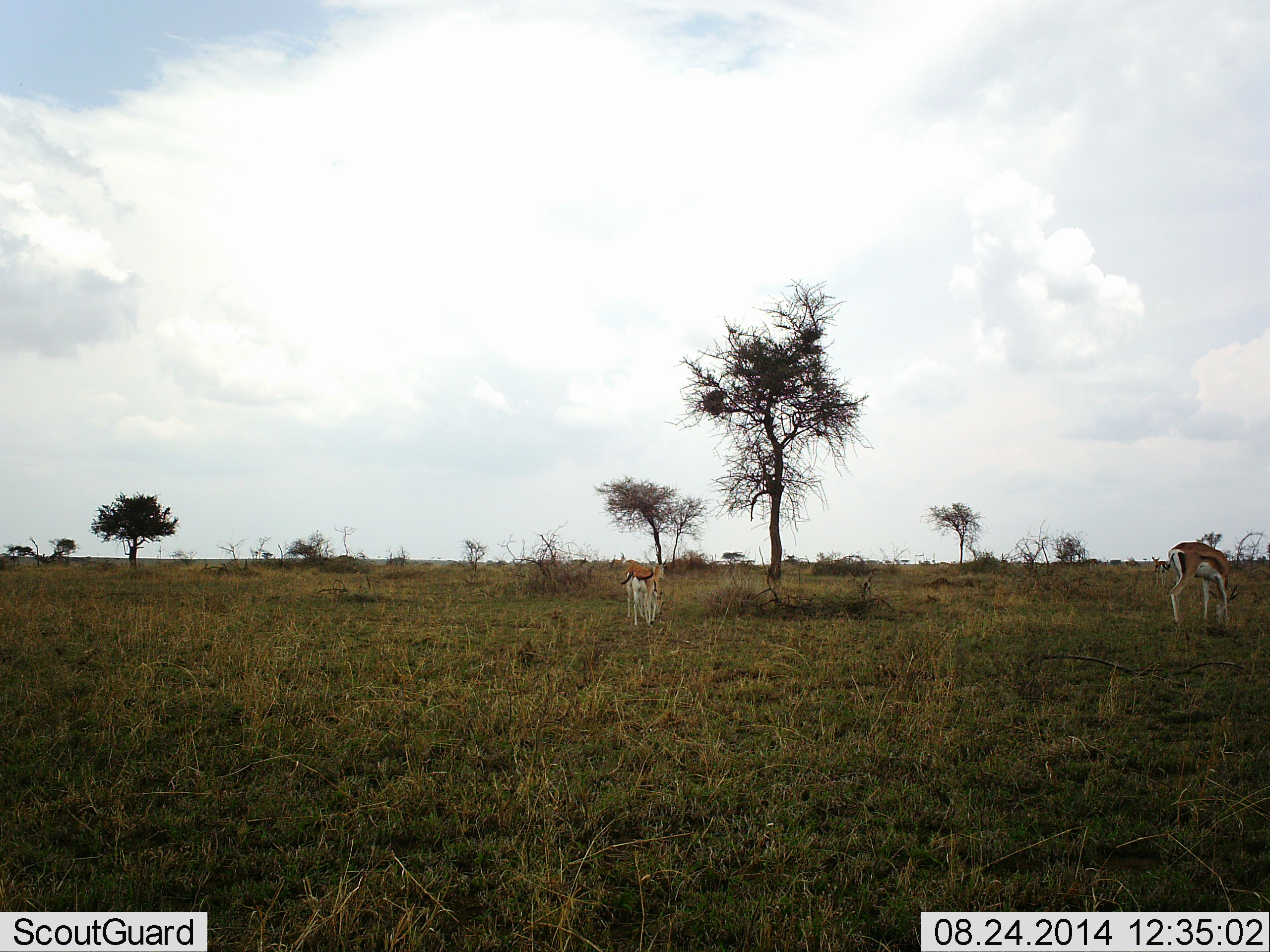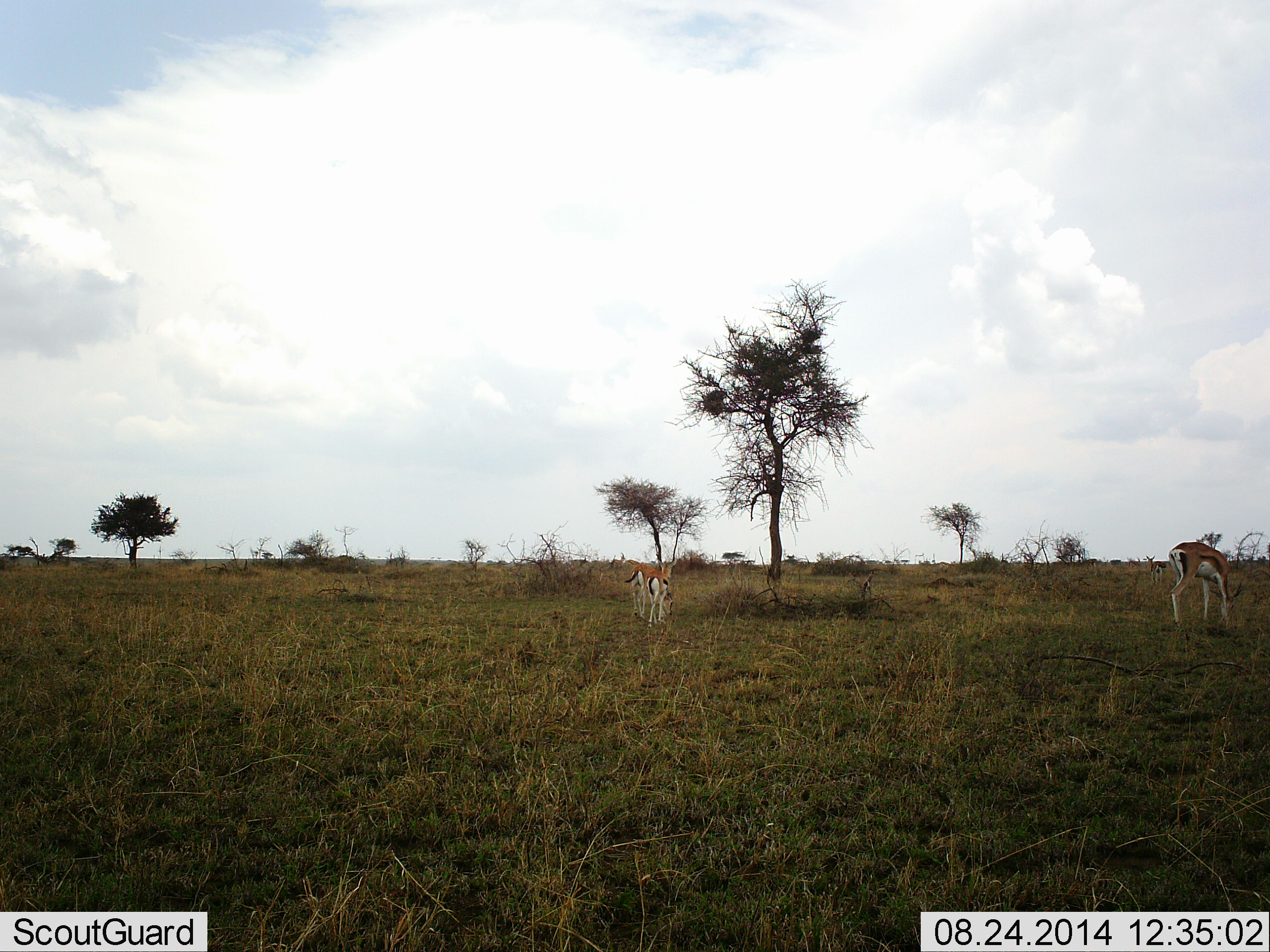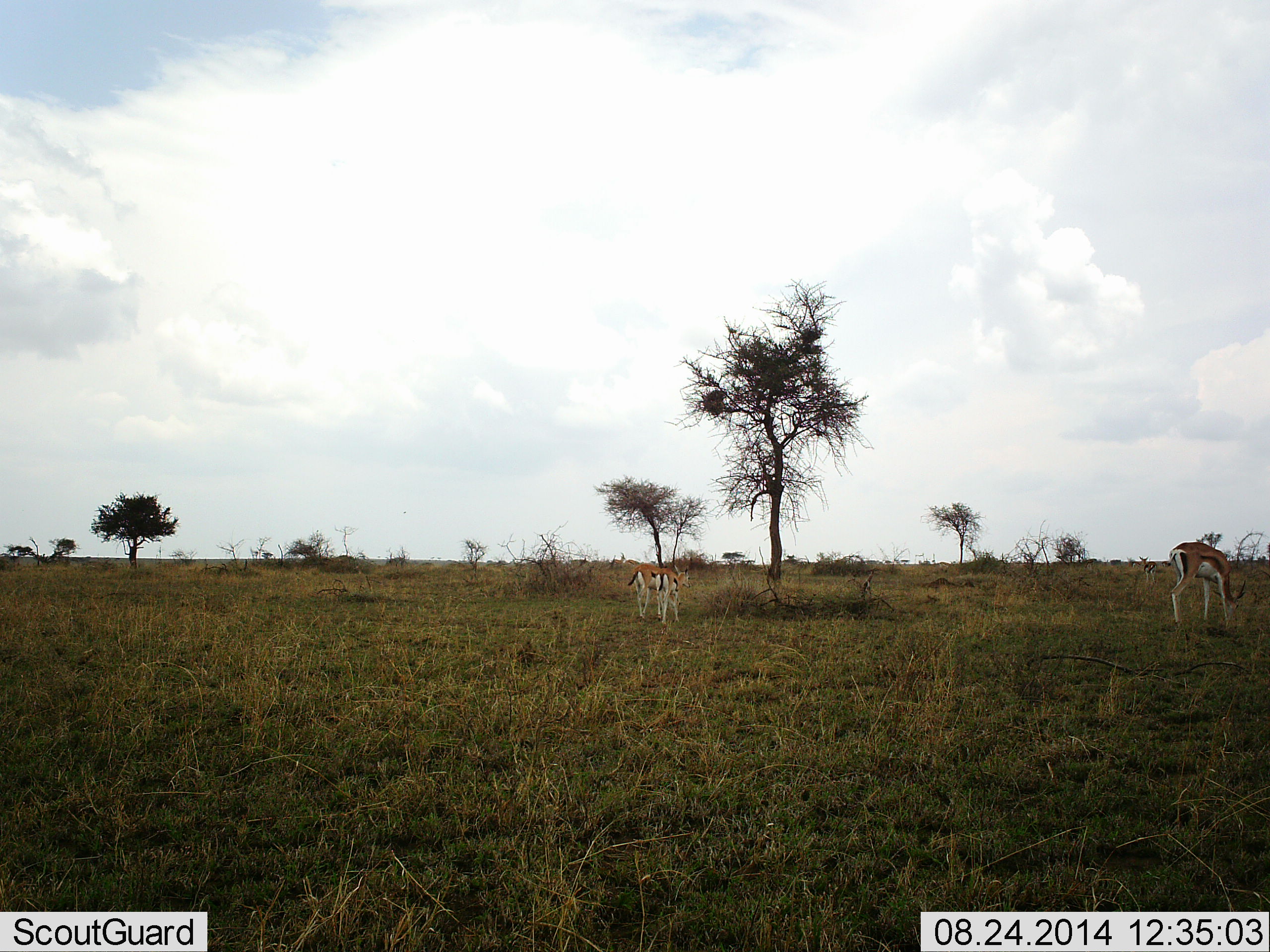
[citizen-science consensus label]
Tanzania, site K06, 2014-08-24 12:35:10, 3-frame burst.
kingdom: Animalia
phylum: Chordata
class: Mammalia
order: Artiodactyla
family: Bovidae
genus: Eudorcas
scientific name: Eudorcas thomsonii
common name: thomson's gazelle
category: gazellethomsons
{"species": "gazellethomsons (thomson's gazelle) (Eudorcas thomsonii)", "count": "4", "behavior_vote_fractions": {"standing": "27%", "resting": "9%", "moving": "45%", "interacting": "0%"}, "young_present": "9%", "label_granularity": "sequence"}